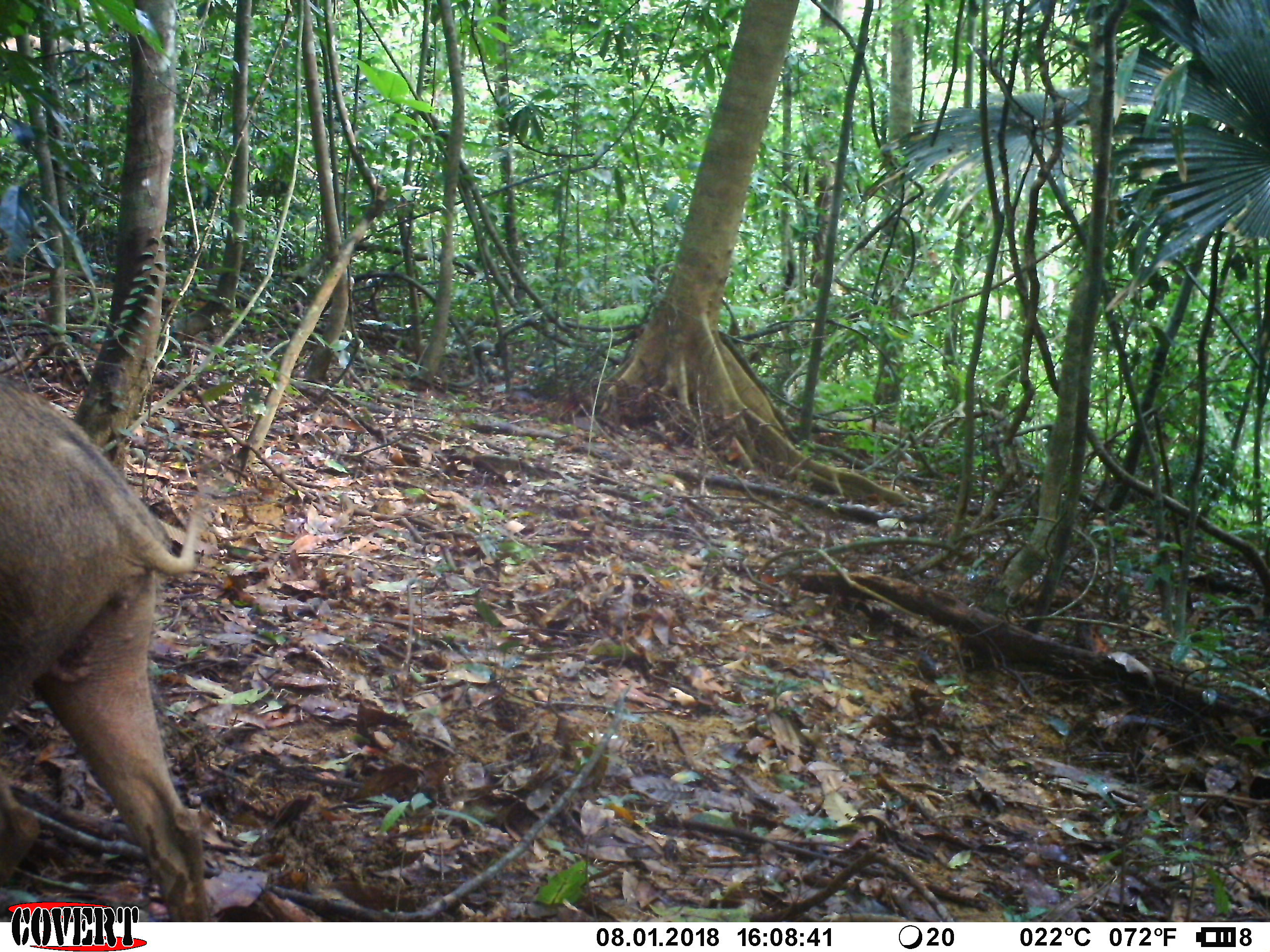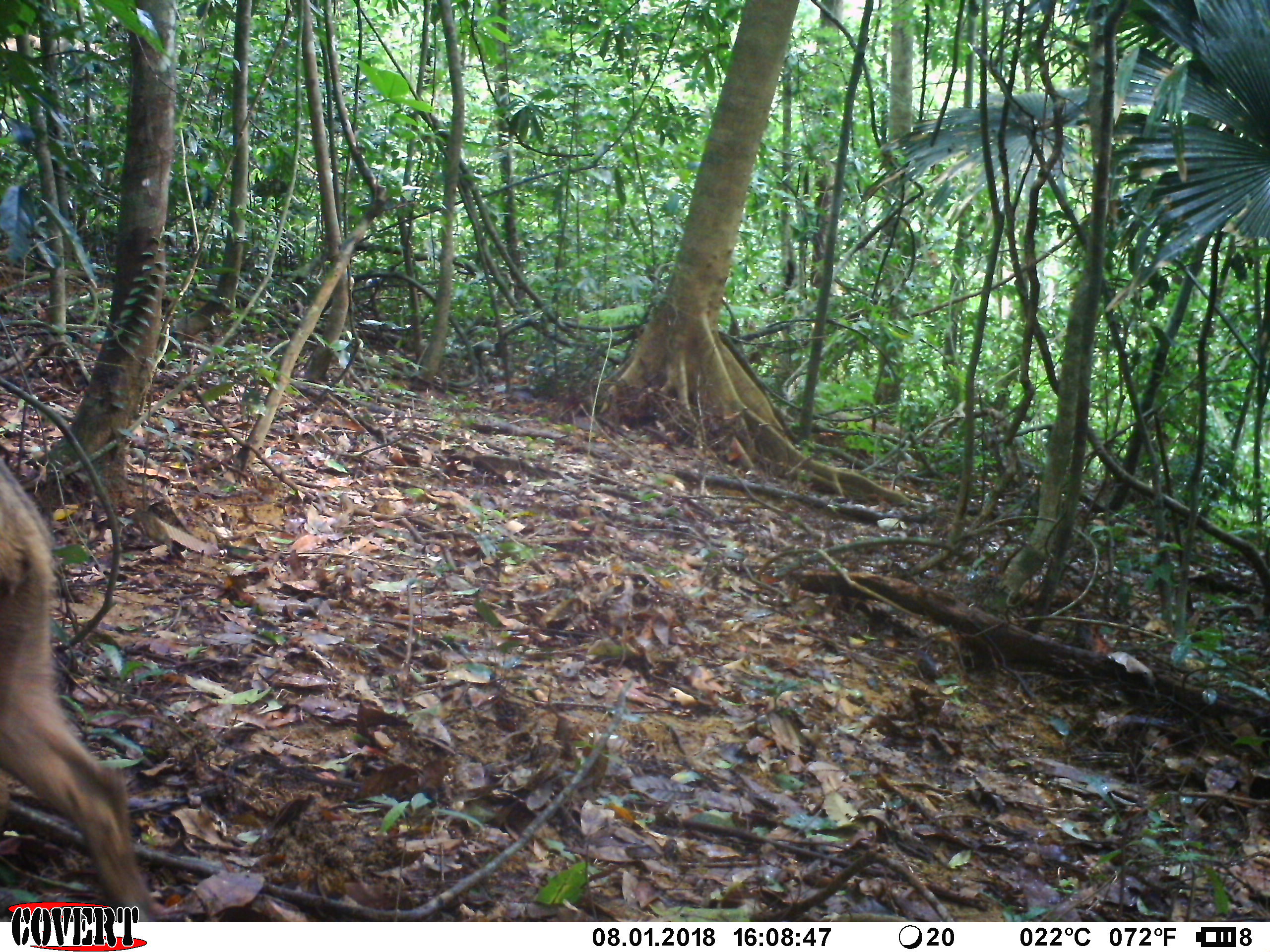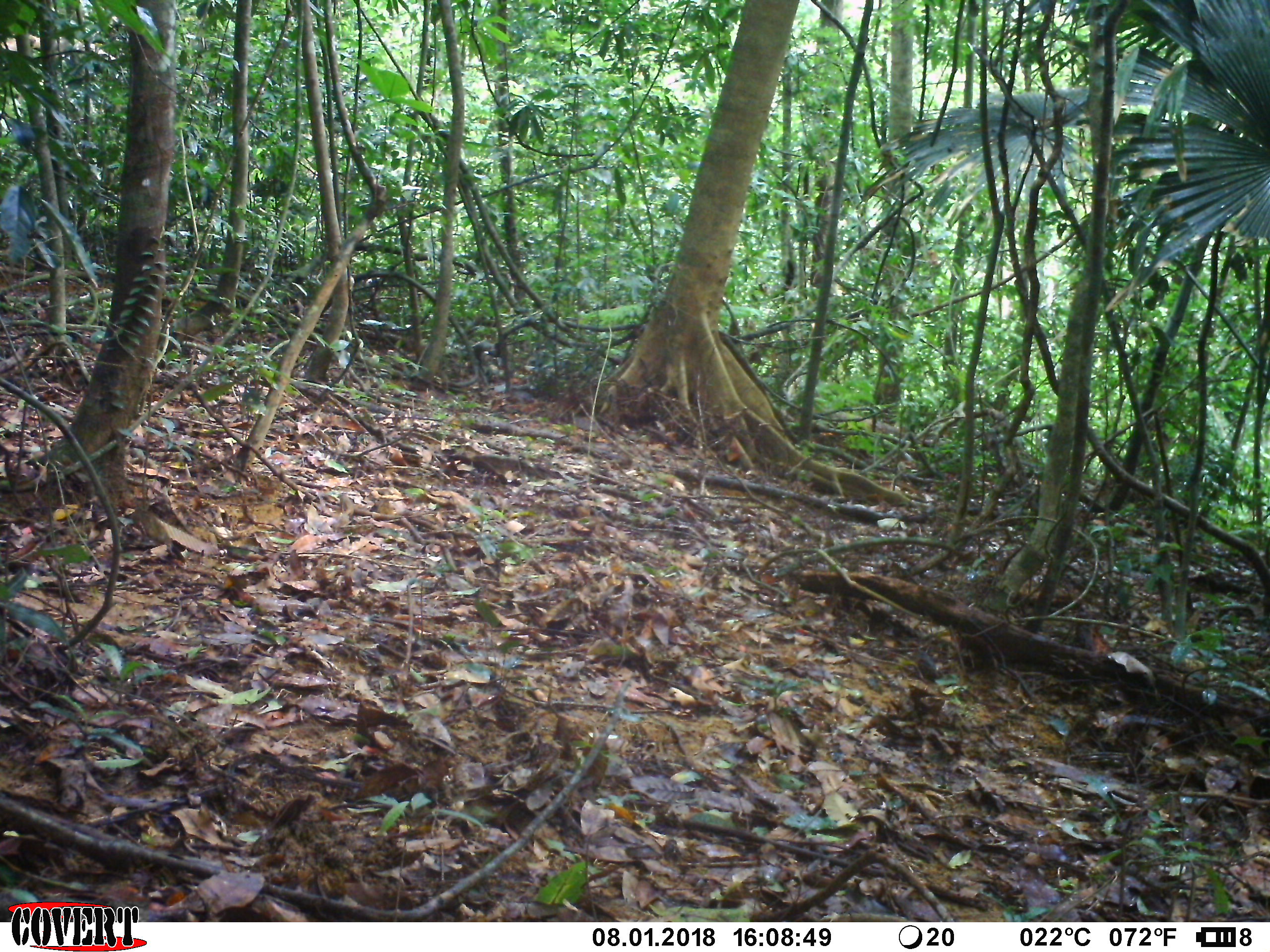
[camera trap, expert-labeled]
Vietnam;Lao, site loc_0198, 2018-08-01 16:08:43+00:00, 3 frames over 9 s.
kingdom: Animalia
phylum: Chordata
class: Mammalia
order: Artiodactyla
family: Suidae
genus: Sus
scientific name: Sus scrofa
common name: eurasian wild pig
Eurasian wild pig (Sus scrofa). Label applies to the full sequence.